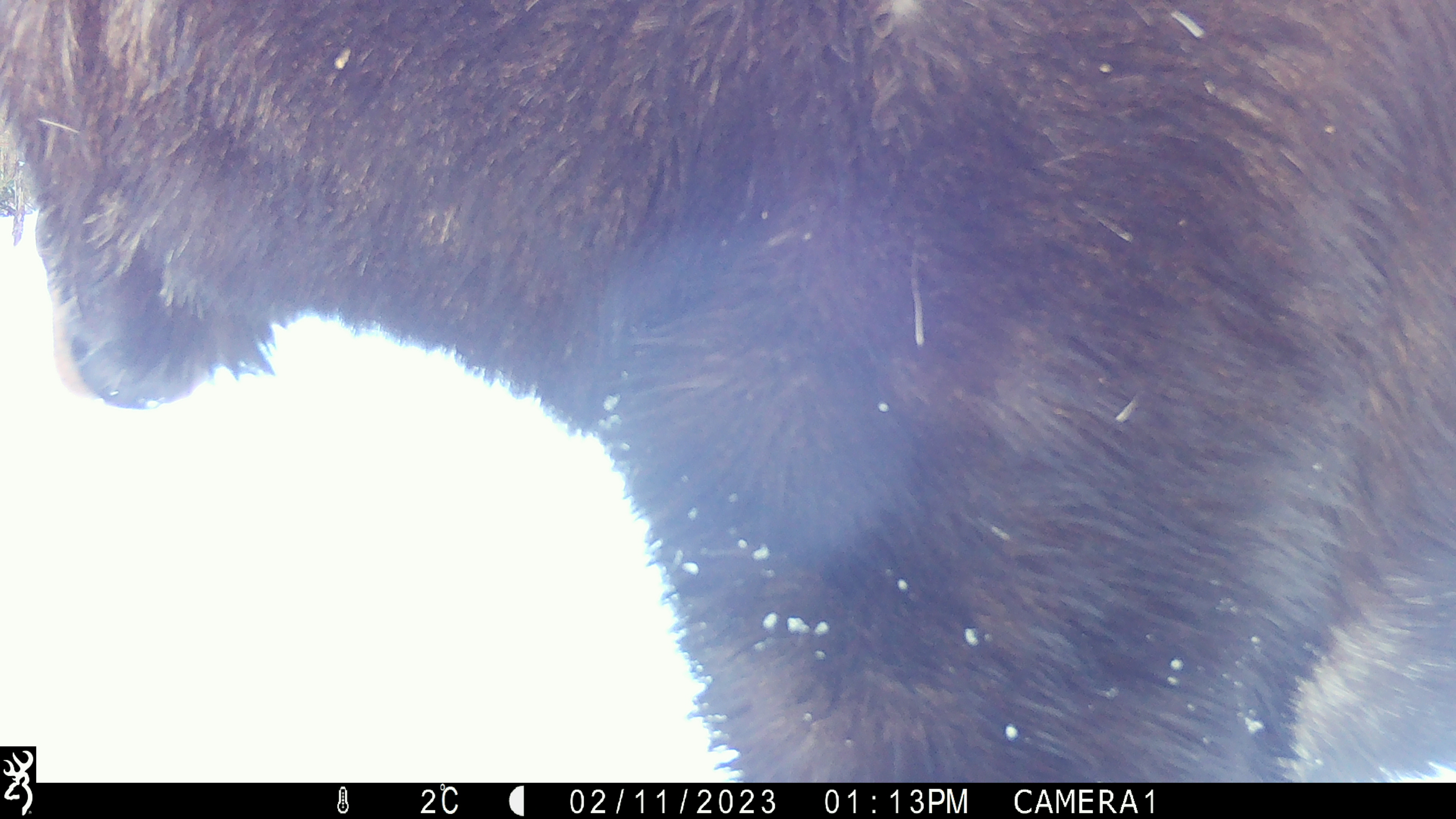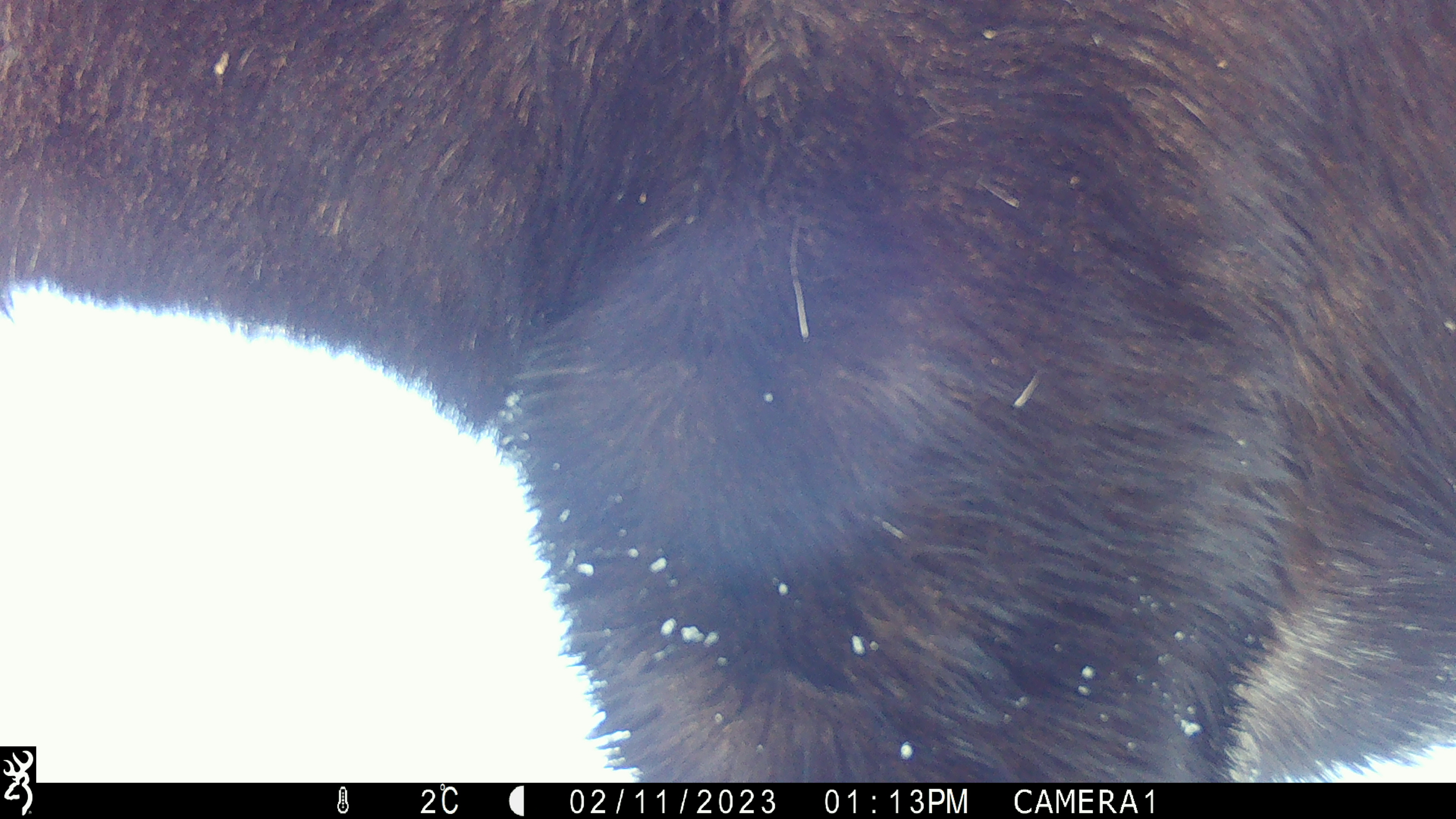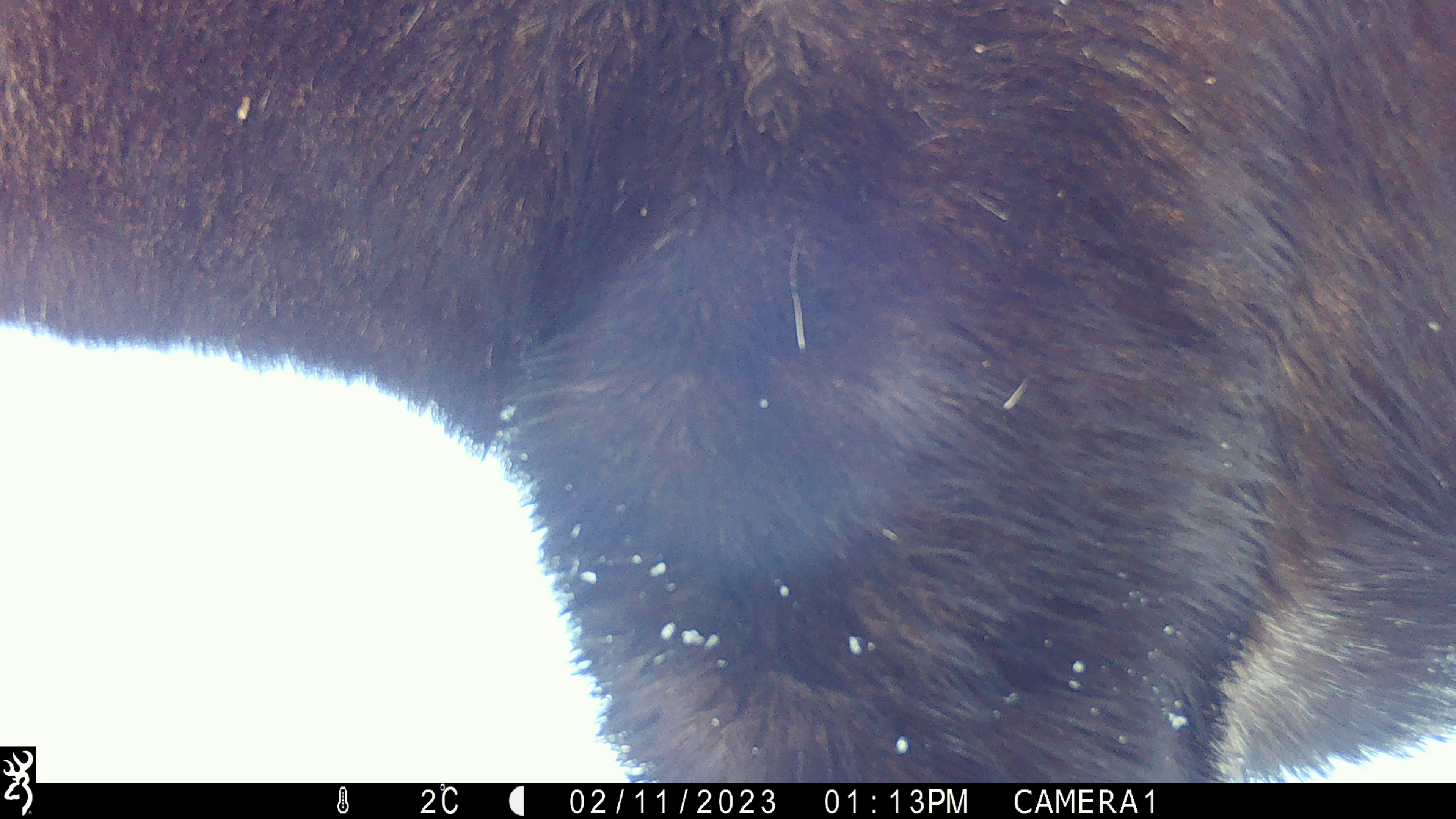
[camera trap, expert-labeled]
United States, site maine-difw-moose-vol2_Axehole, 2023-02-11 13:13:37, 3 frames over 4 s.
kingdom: Animalia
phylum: Chordata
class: Mammalia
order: Artiodactyla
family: Cervidae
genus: Alces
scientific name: Alces alces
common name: moose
Moose (Alces alces).